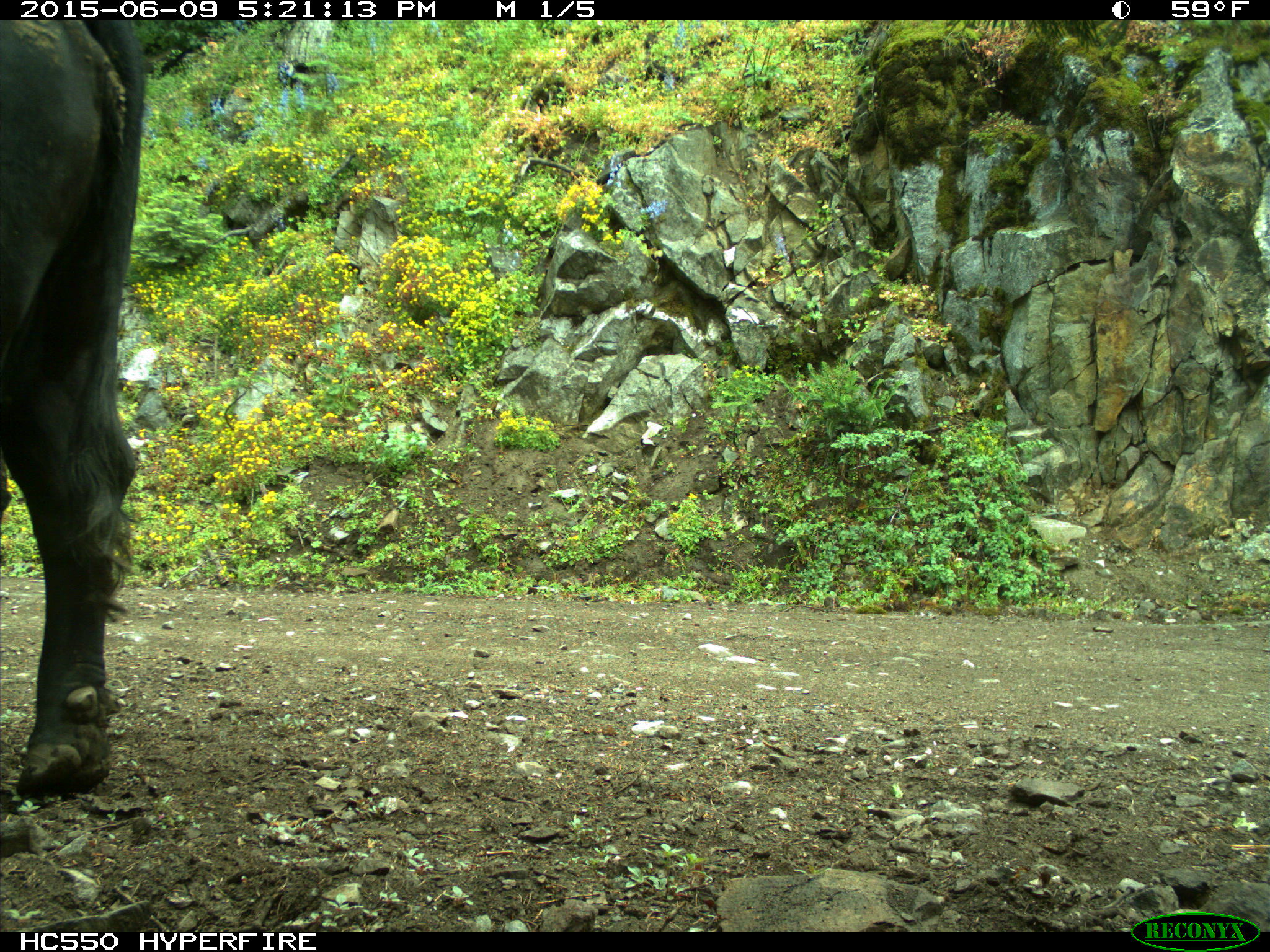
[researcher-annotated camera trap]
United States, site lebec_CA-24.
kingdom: Animalia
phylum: Chordata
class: Mammalia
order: Artiodactyla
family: Bovidae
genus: Bos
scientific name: Bos taurus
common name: domestic cow